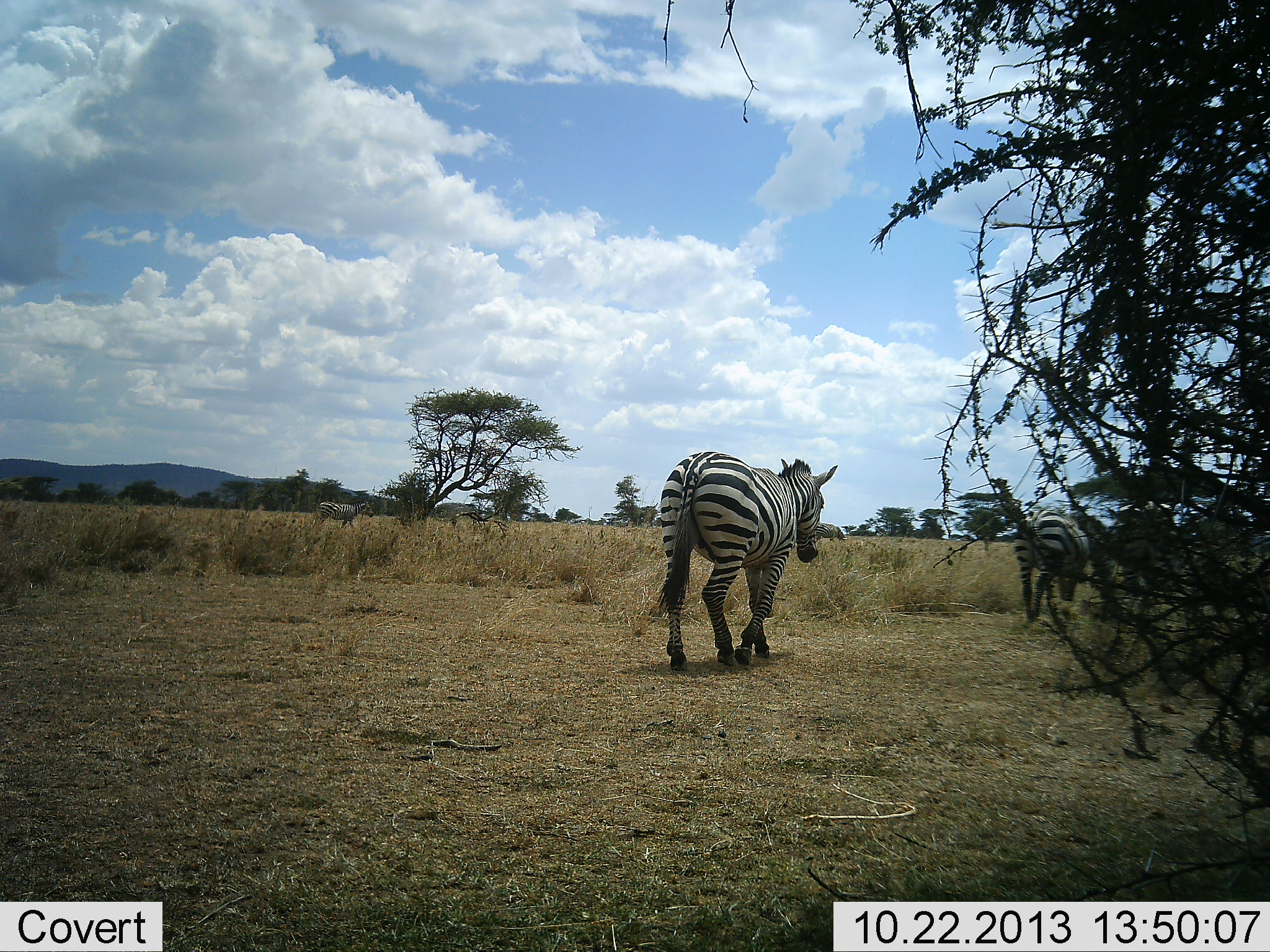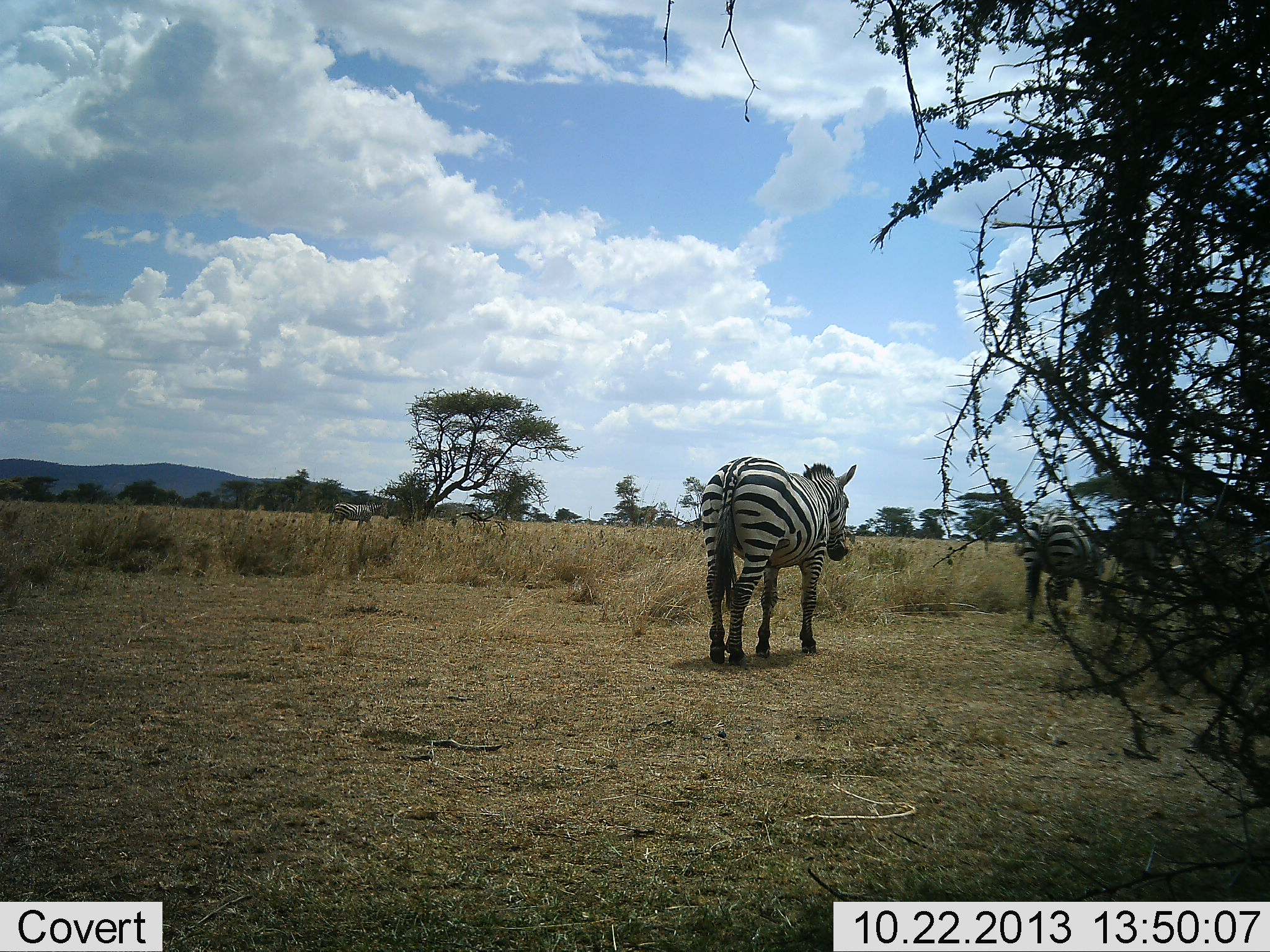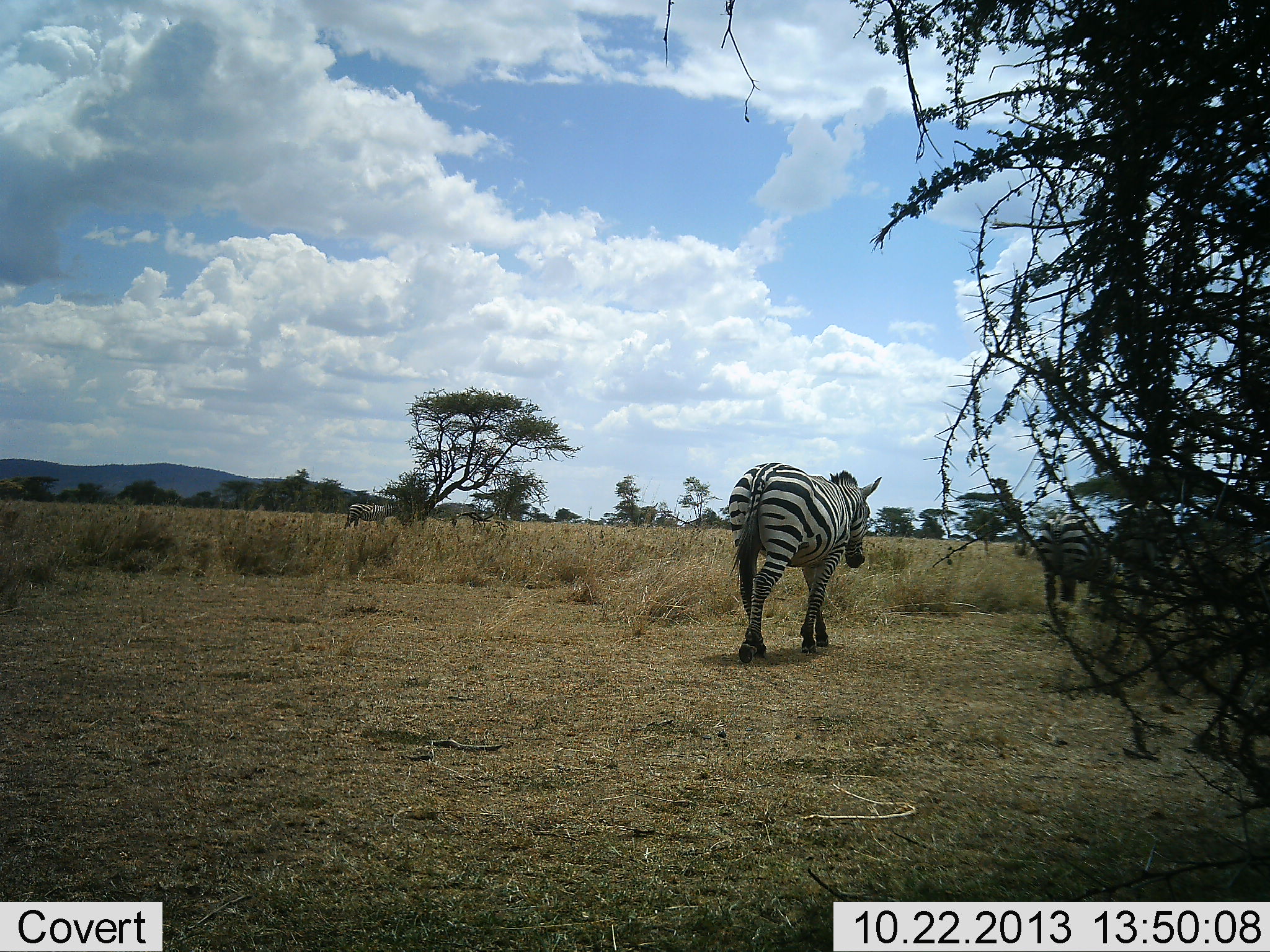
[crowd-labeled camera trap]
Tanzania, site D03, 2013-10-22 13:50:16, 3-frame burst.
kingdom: Animalia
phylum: Chordata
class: Mammalia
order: Perissodactyla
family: Equidae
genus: Equus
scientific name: Equus quagga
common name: plains zebra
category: zebra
Zebra (plains zebra) (Equus quagga), count 4. Behavior (volunteer vote fractions): standing 0%, resting 0%, moving 100%, interacting 0%. Young present (vote fraction): 0%. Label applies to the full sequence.